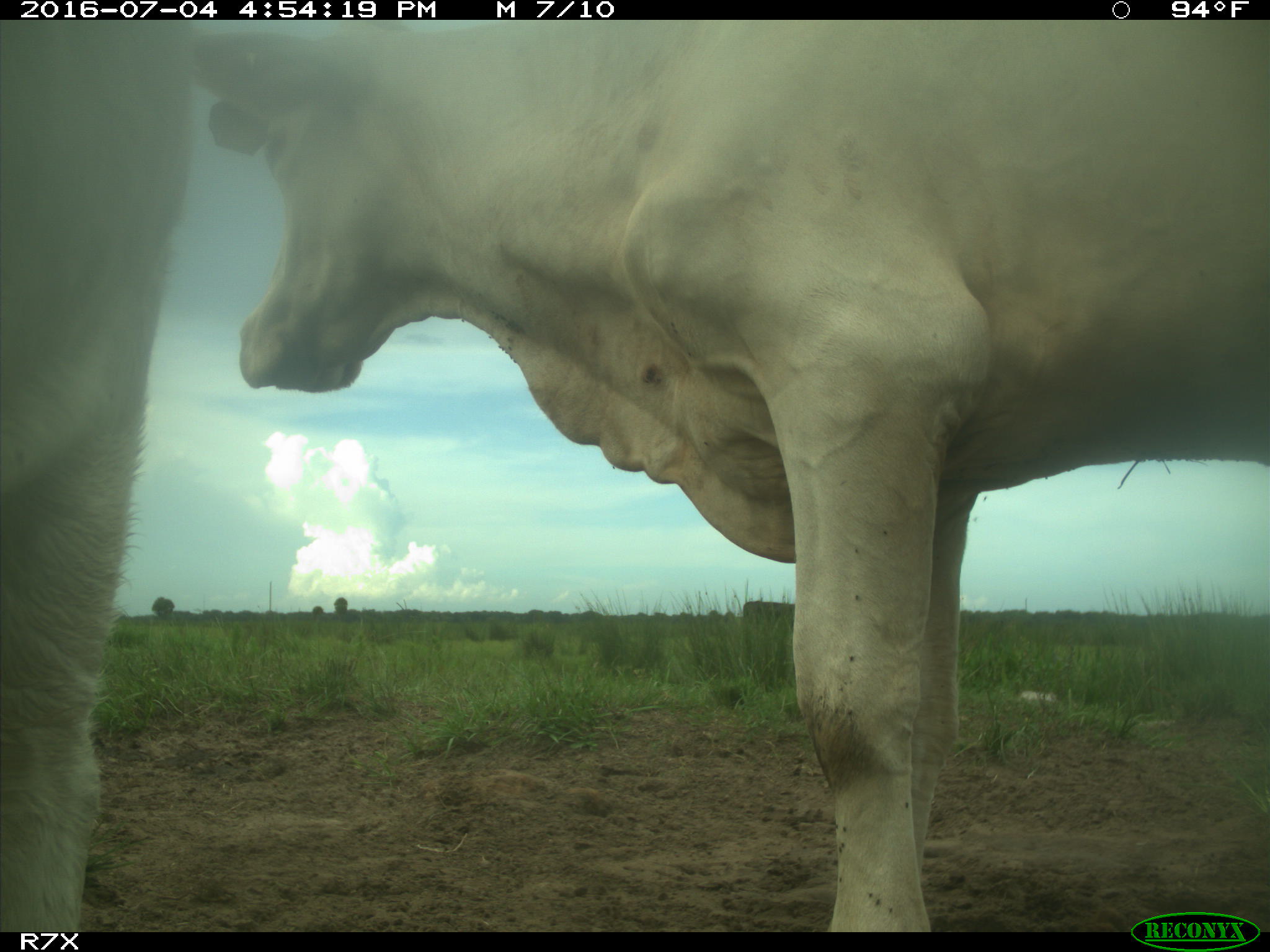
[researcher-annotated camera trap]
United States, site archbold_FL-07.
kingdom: Animalia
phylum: Chordata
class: Mammalia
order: Artiodactyla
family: Bovidae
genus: Bos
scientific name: Bos taurus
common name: domestic cow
Bos taurus (domestic cow).